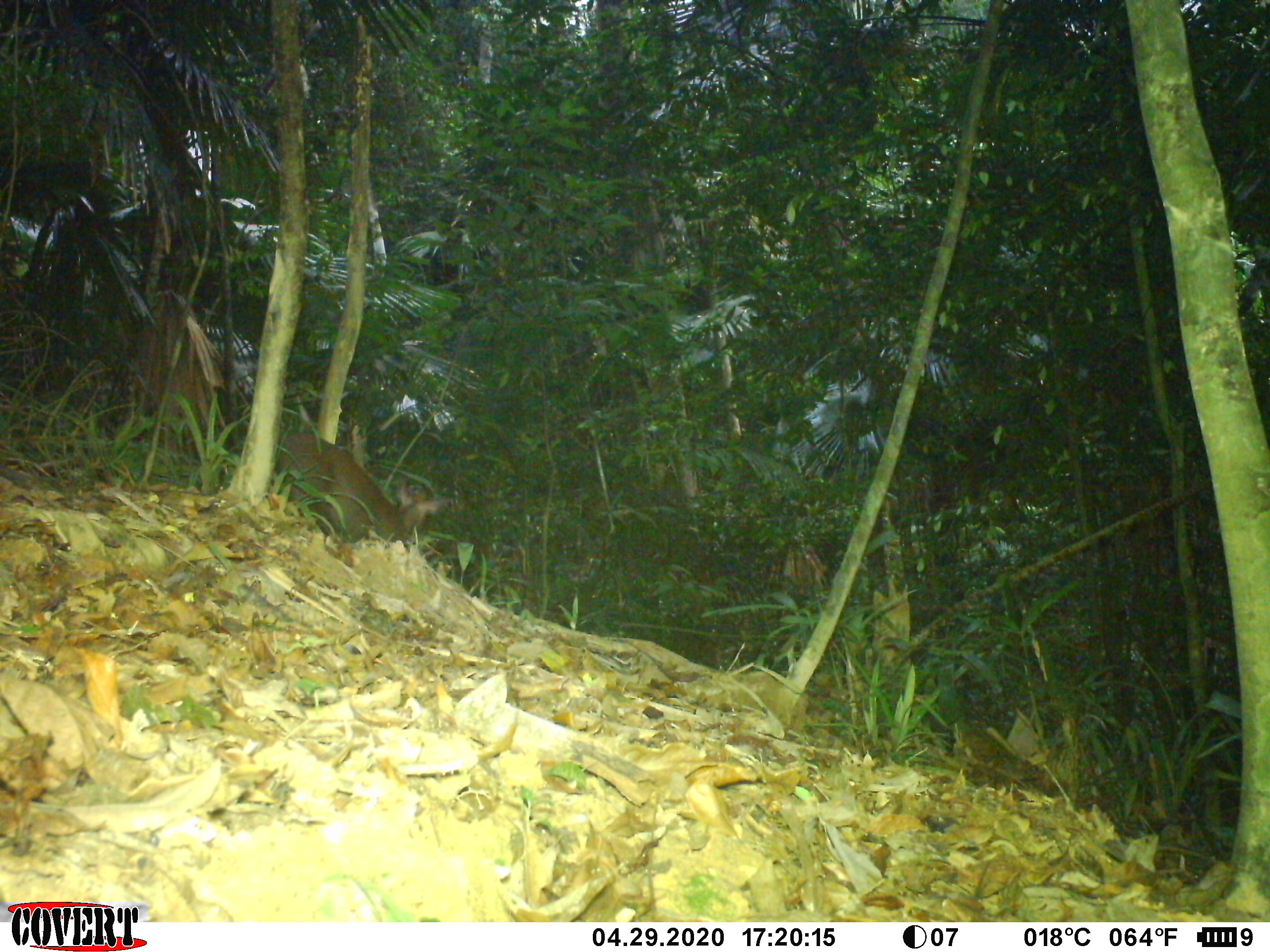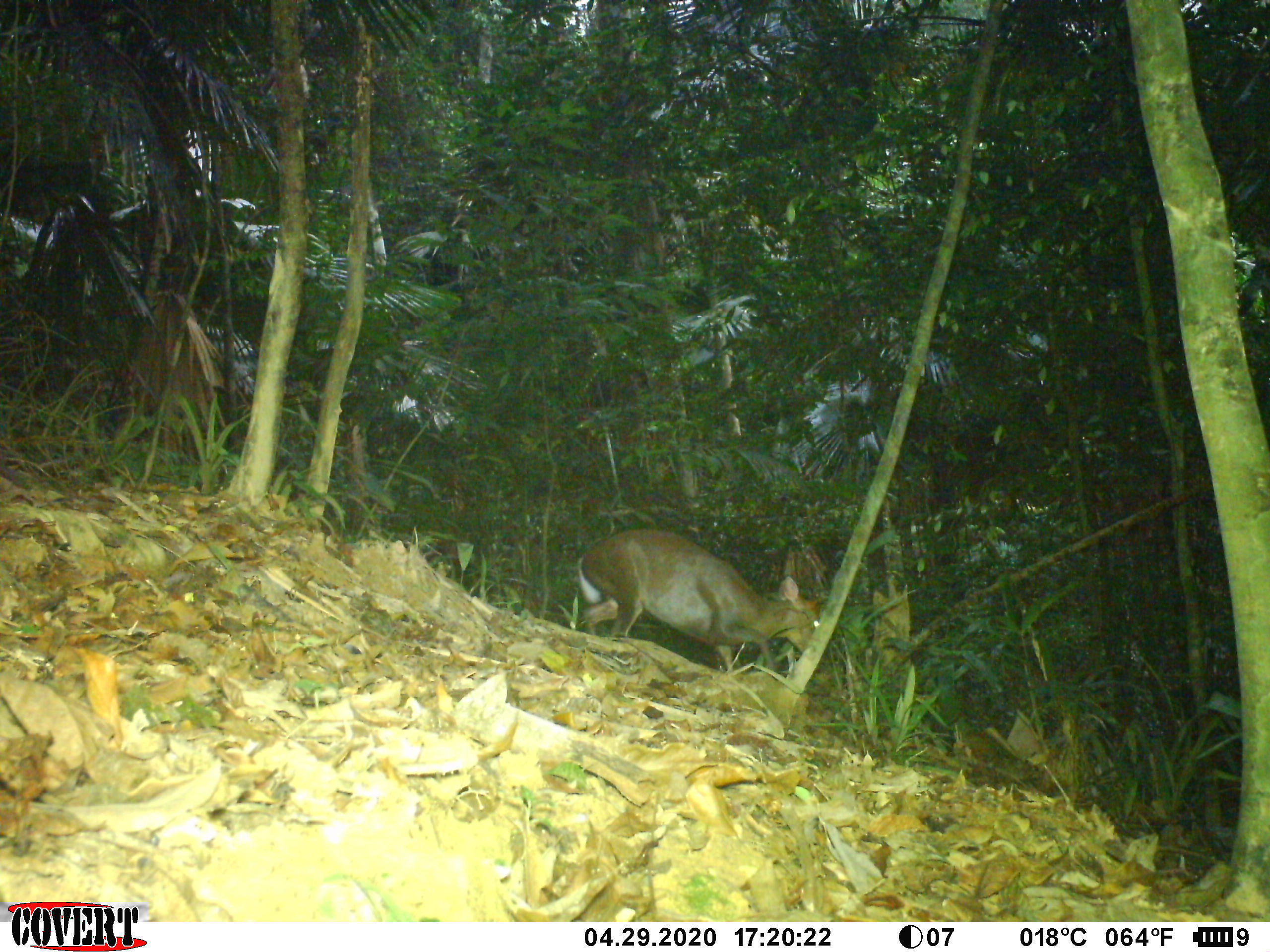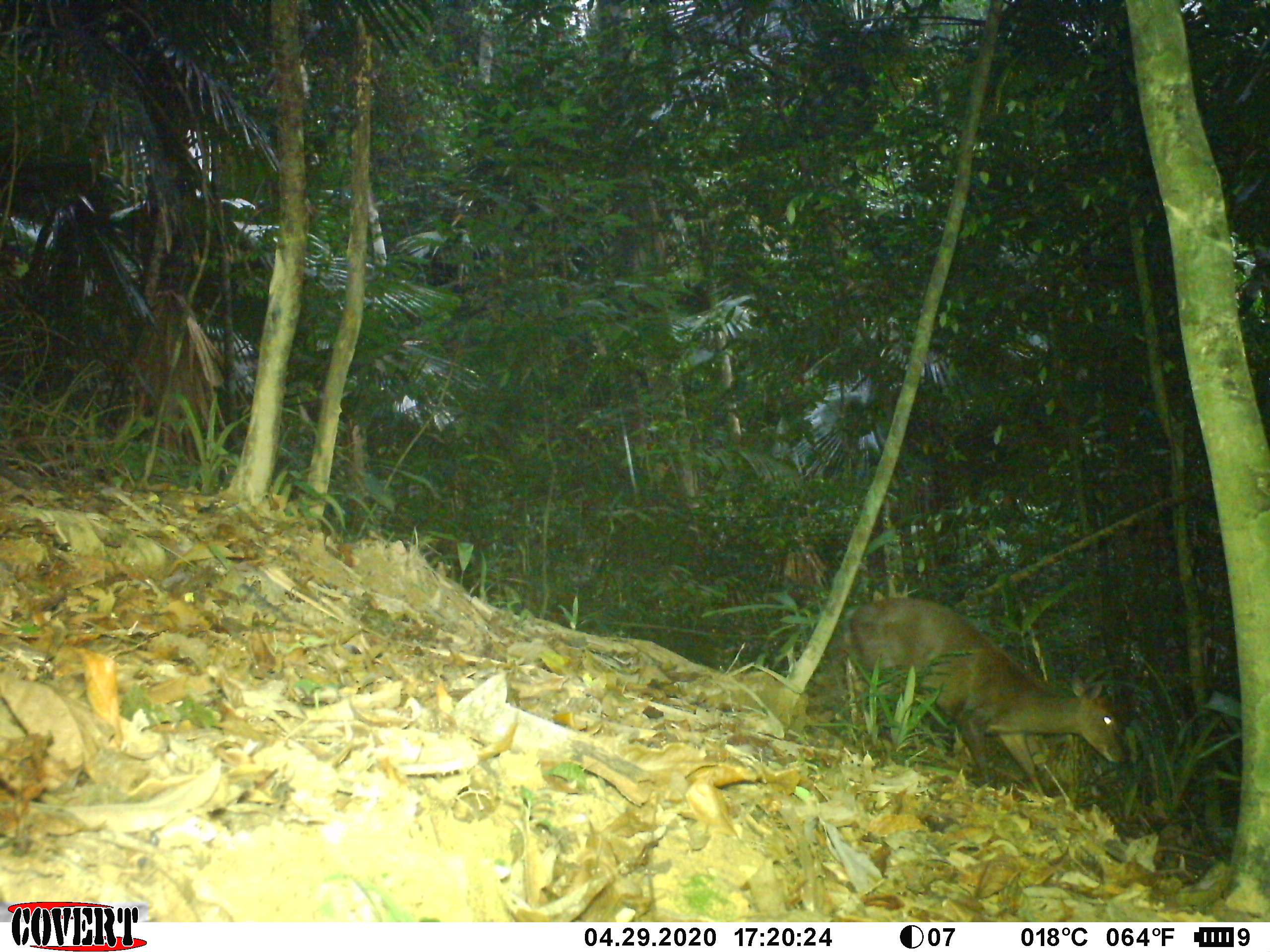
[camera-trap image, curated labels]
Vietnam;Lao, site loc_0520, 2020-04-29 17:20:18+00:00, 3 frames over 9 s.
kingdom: Animalia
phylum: Chordata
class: Mammalia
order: Artiodactyla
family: Cervidae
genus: Muntiacus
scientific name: Muntiacus rooseveltorum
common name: roosevelt's muntjac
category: roosevelts muntjac group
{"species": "roosevelts muntjac group (roosevelt's muntjac) (Muntiacus rooseveltorum)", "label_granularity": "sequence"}